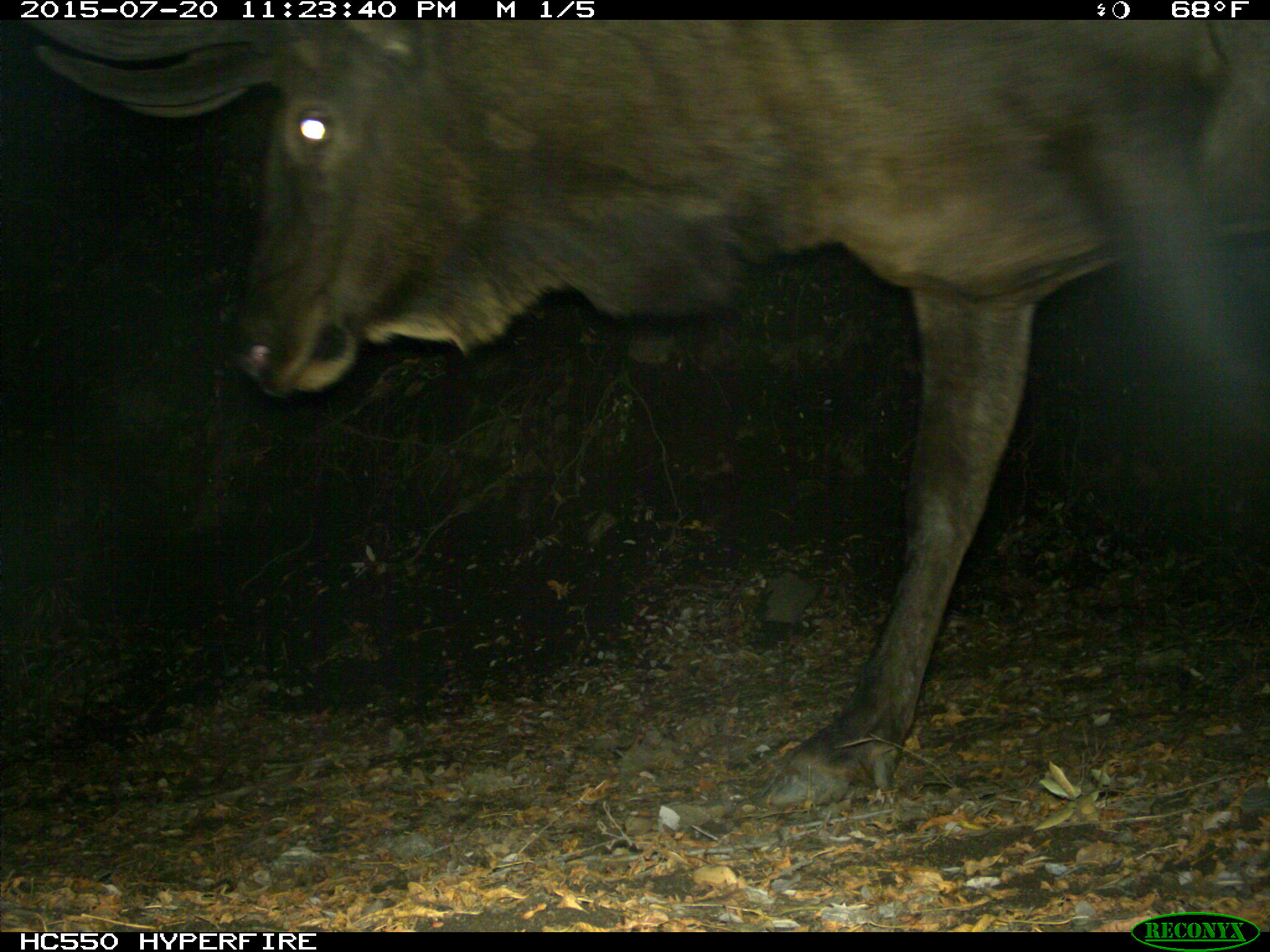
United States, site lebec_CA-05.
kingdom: Animalia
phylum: Chordata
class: Mammalia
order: Artiodactyla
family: Cervidae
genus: Cervus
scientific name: Cervus canadensis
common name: elk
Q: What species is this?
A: Cervus canadensis (elk).